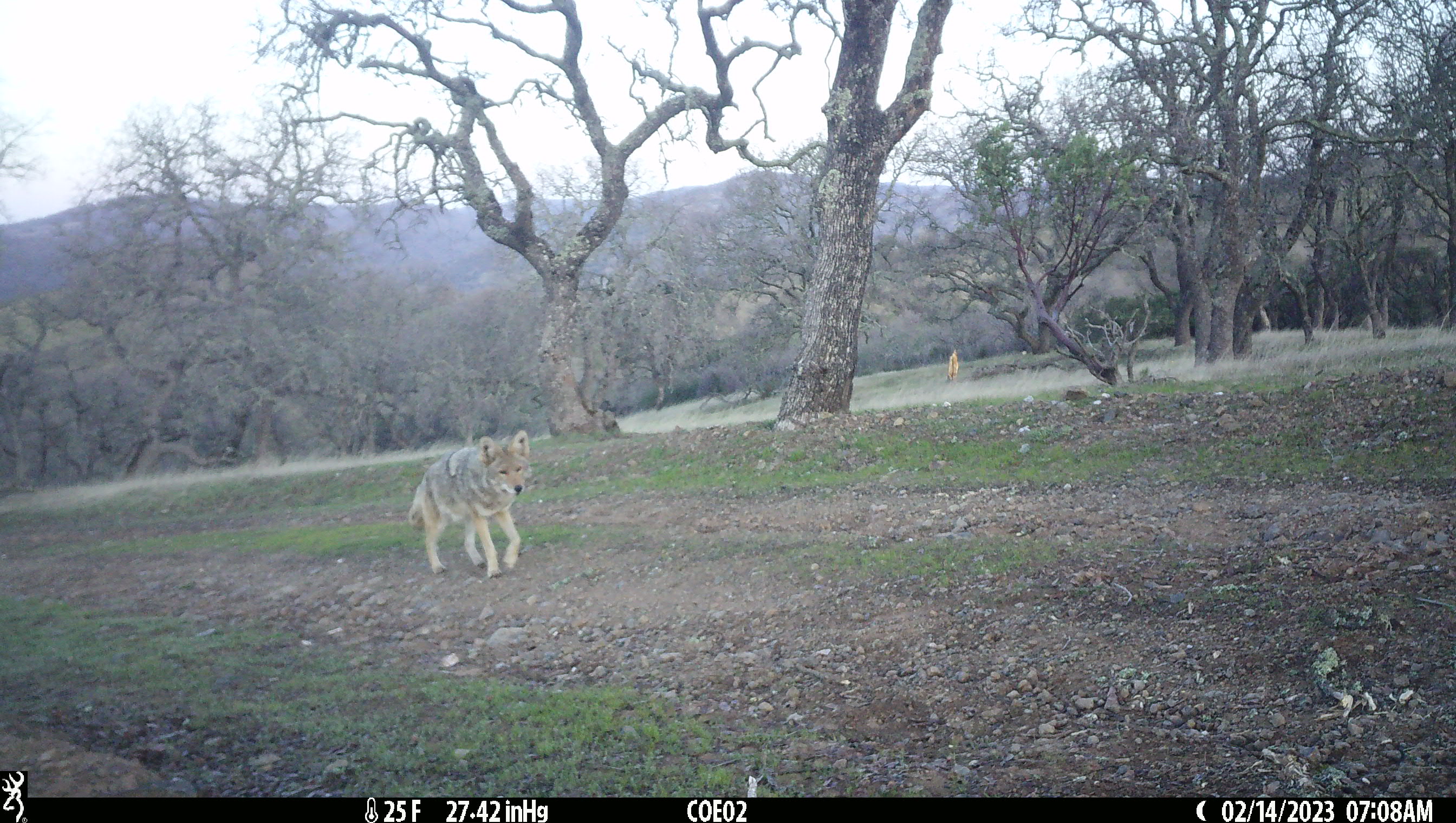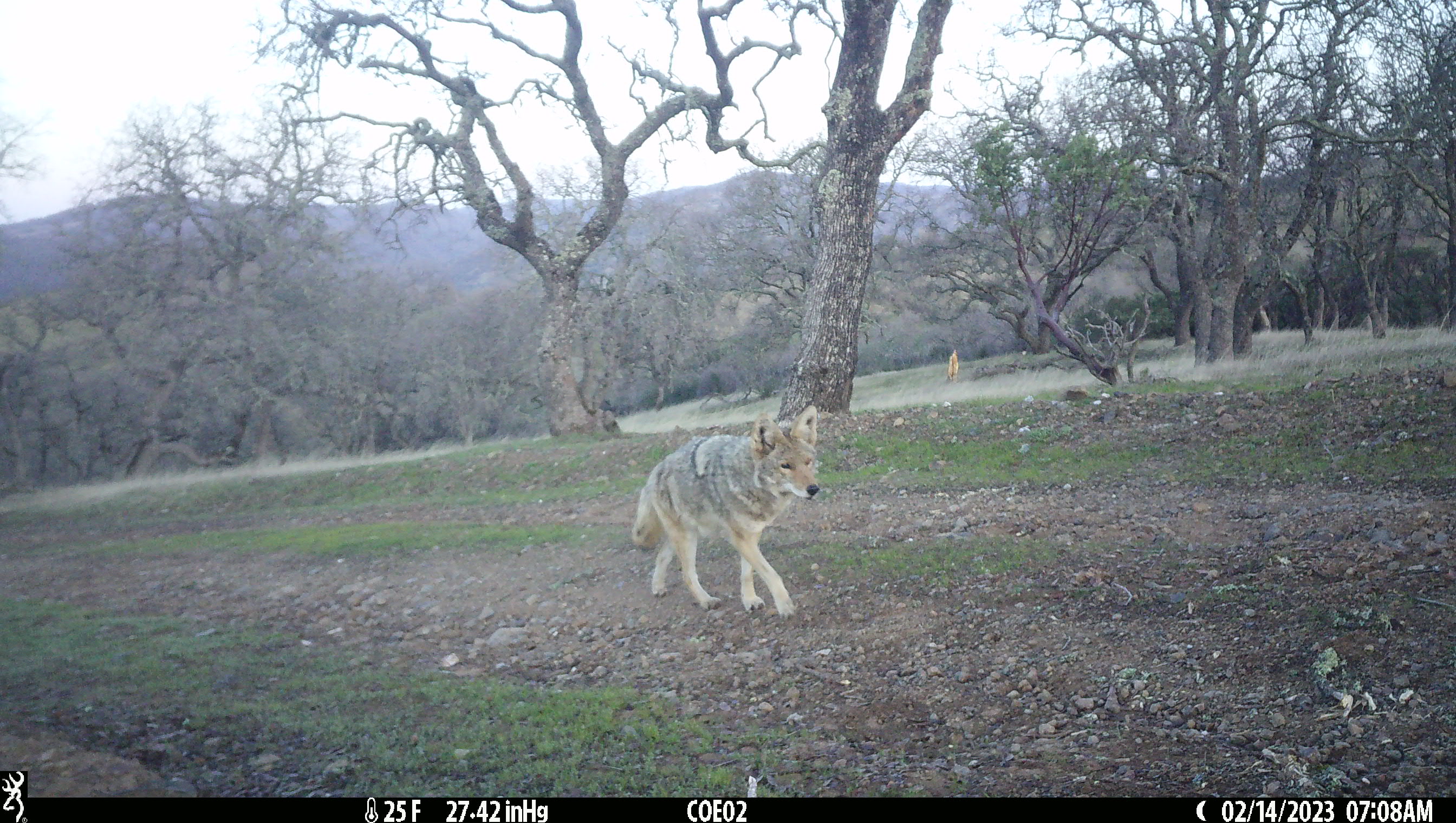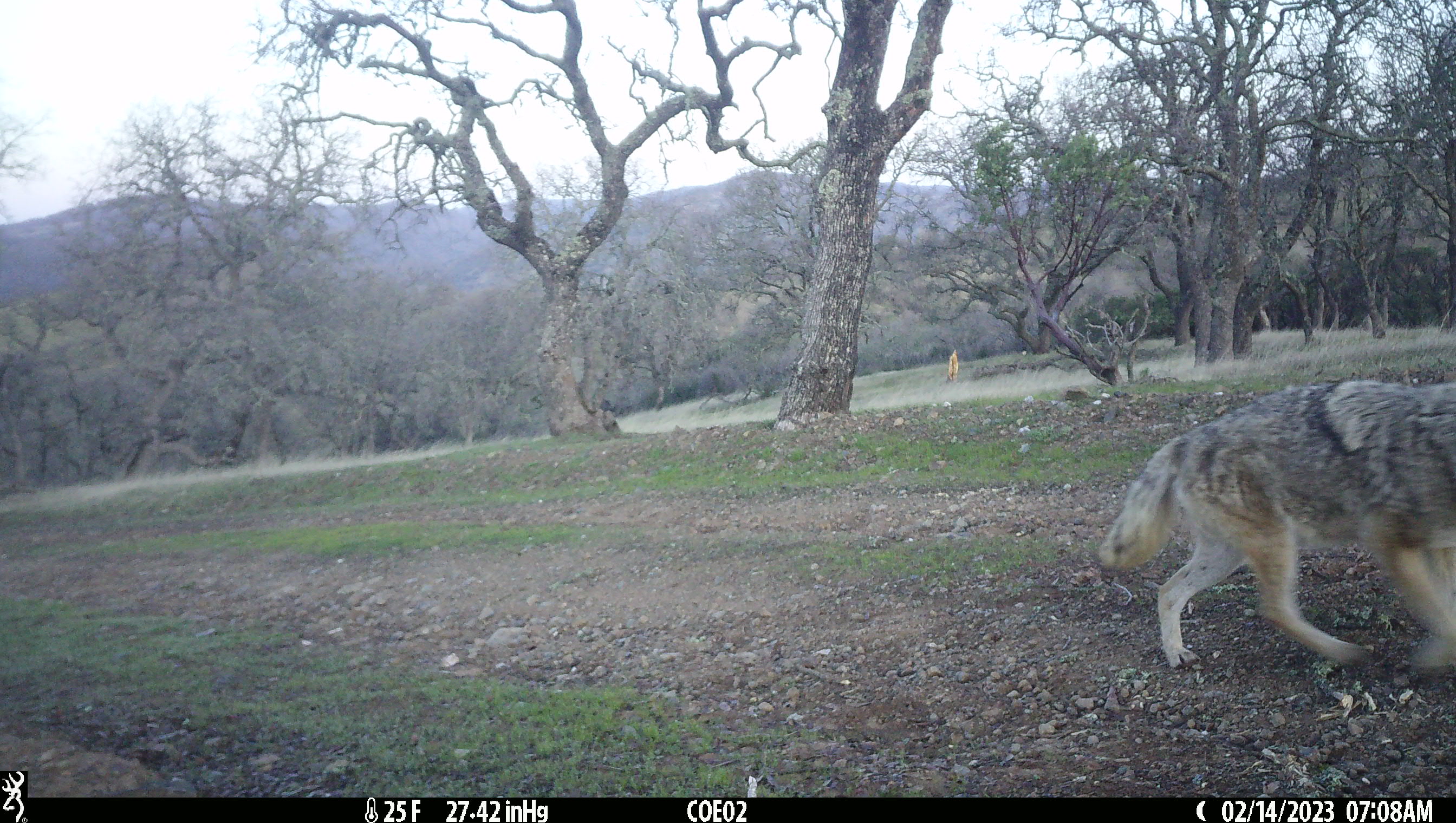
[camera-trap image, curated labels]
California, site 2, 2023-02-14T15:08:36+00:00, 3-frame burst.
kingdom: Animalia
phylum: Chordata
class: Mammalia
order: Carnivora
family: Canidae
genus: Canis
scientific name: Canis latrans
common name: coyote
Coyote (Canis latrans).